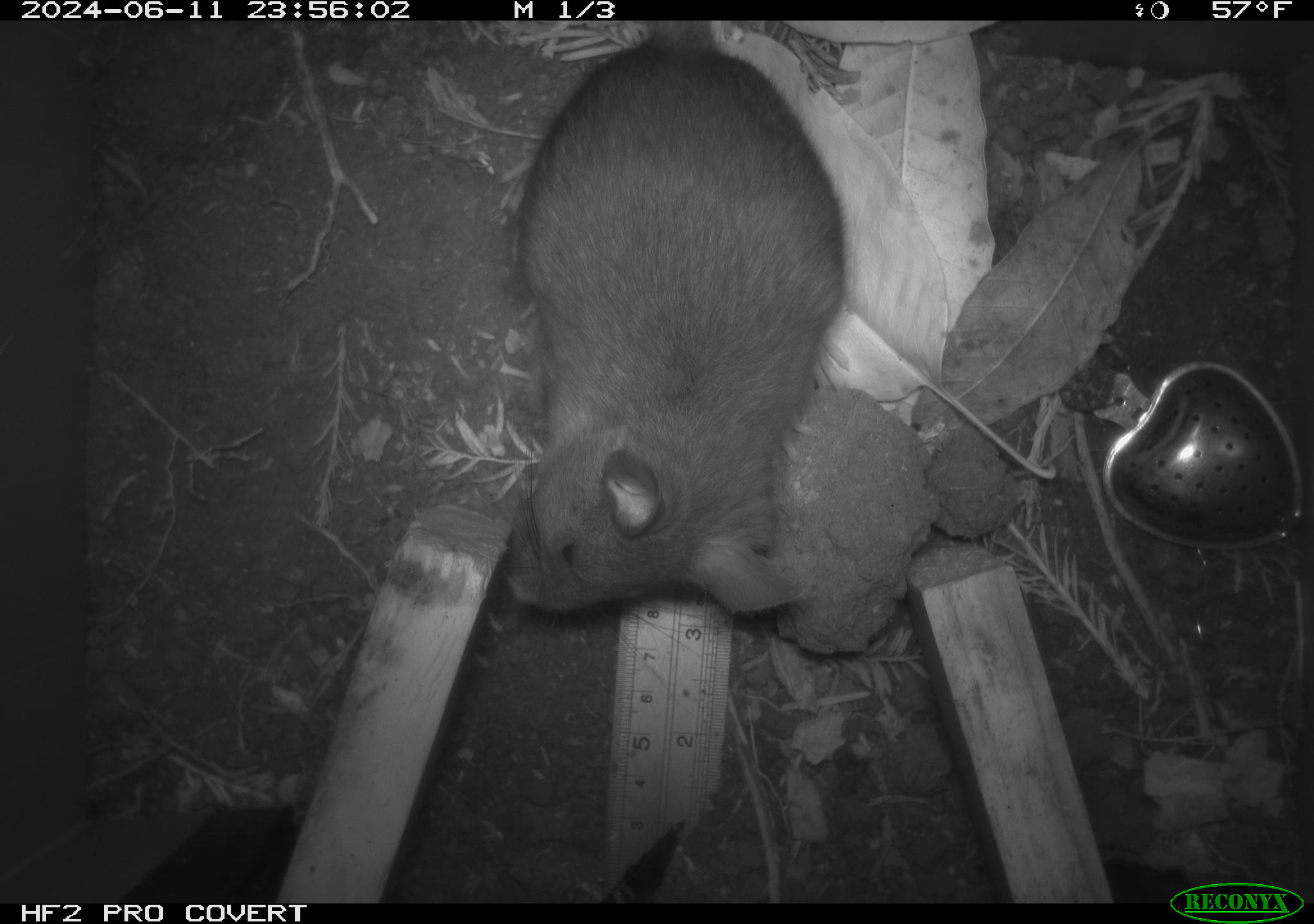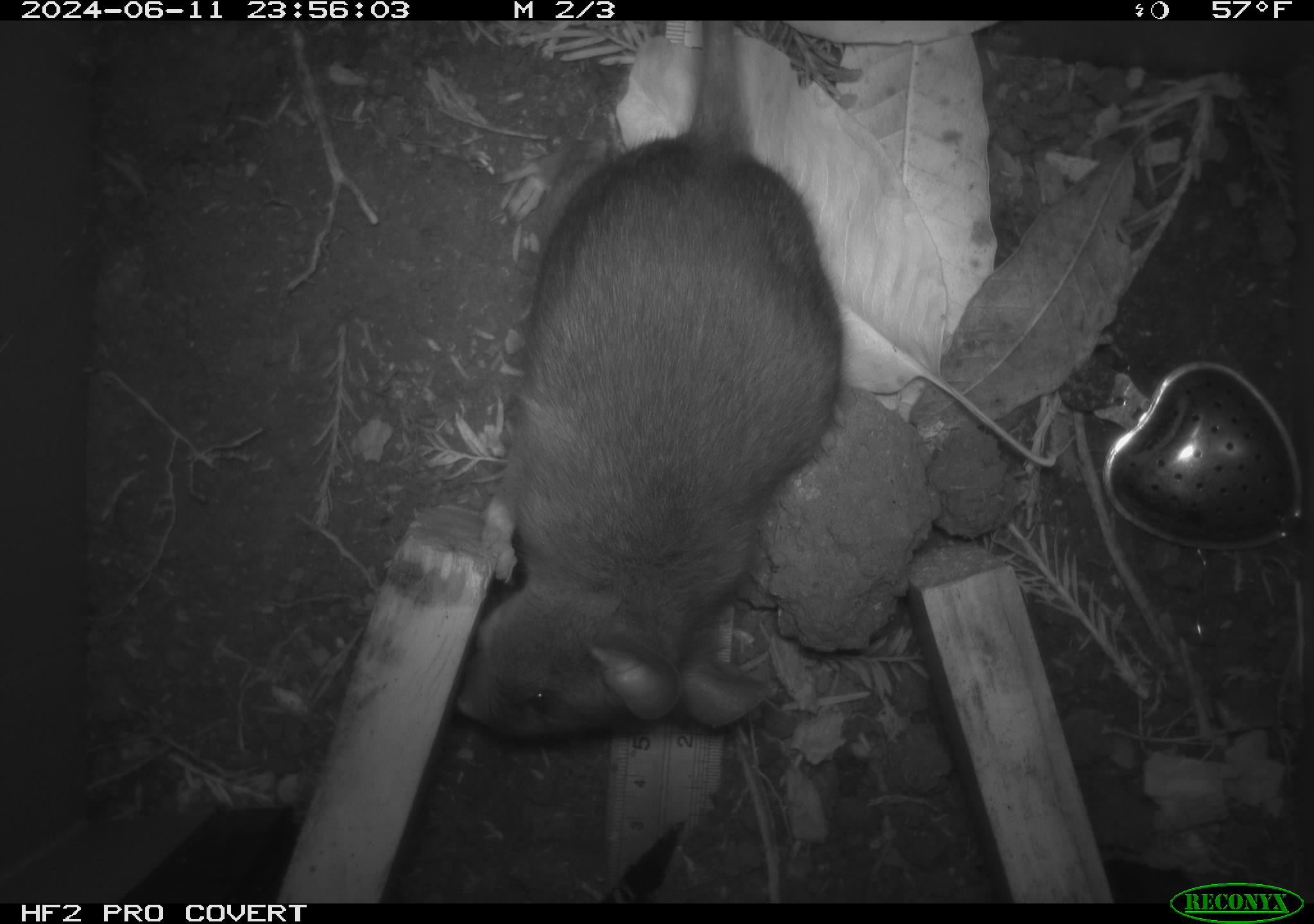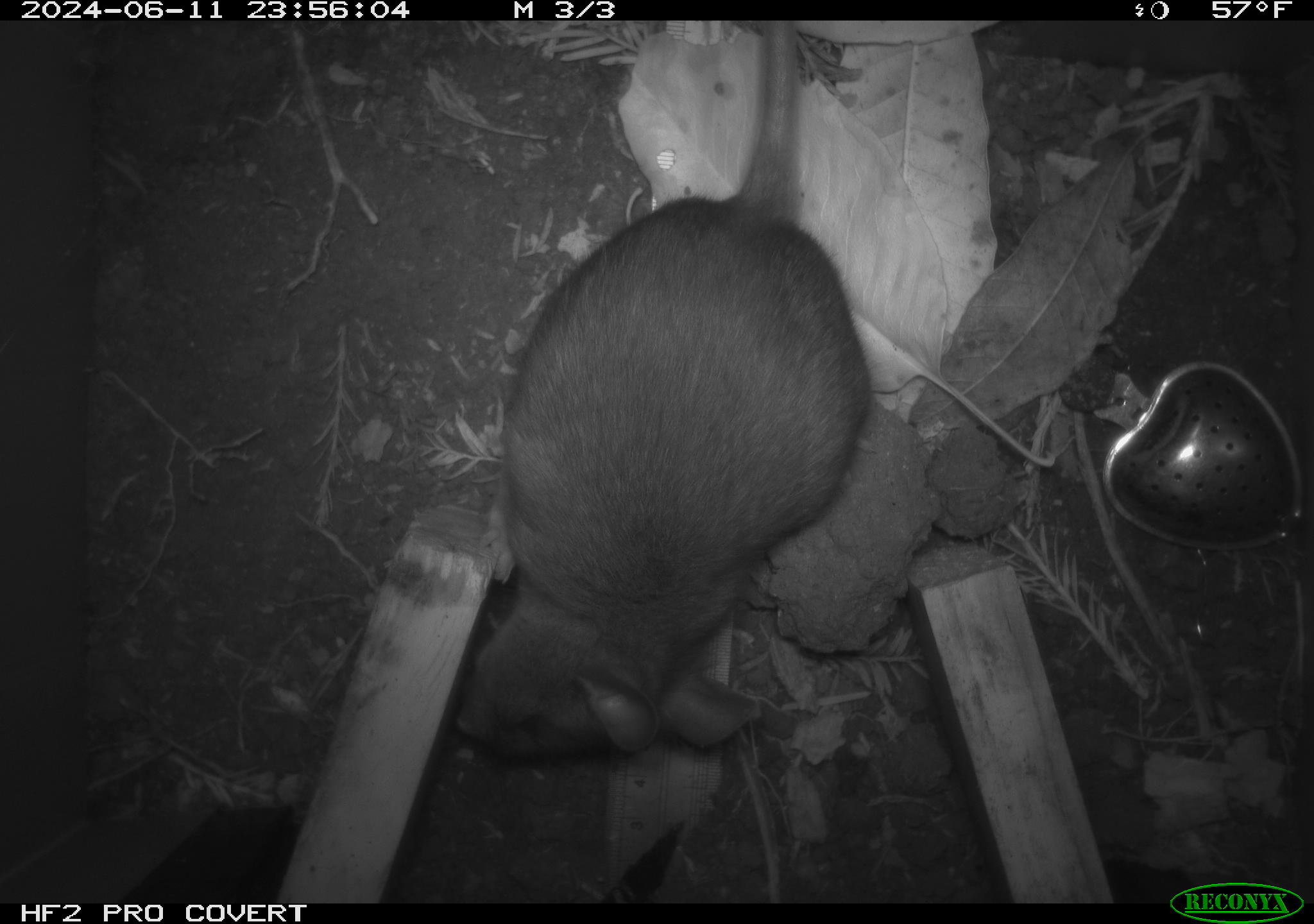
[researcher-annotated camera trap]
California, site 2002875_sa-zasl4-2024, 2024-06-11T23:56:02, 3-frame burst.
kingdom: Animalia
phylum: Chordata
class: Mammalia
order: Rodentia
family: Cricetidae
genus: Neotoma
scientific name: Neotoma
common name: pack rat or woodrat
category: neotoma species